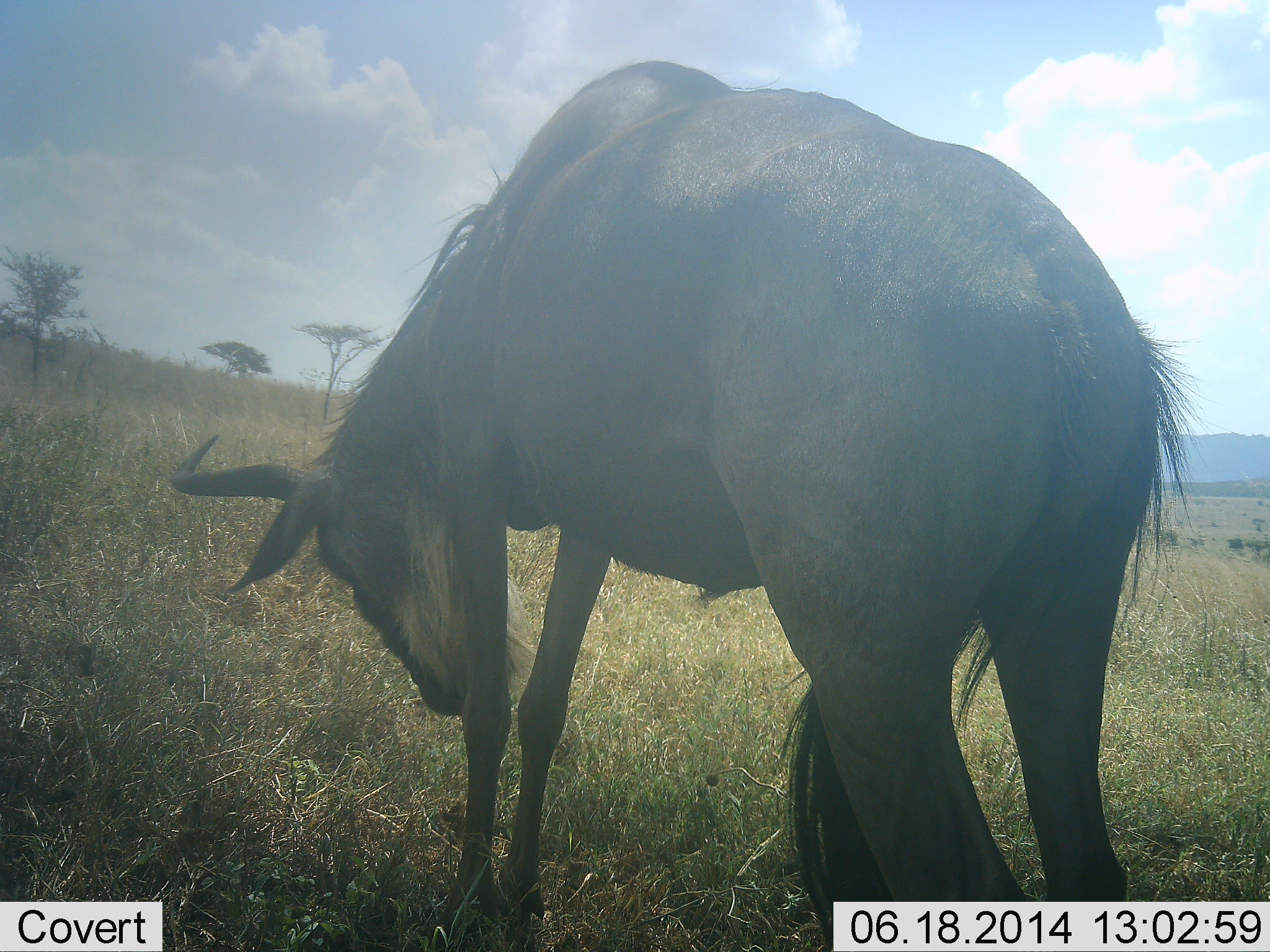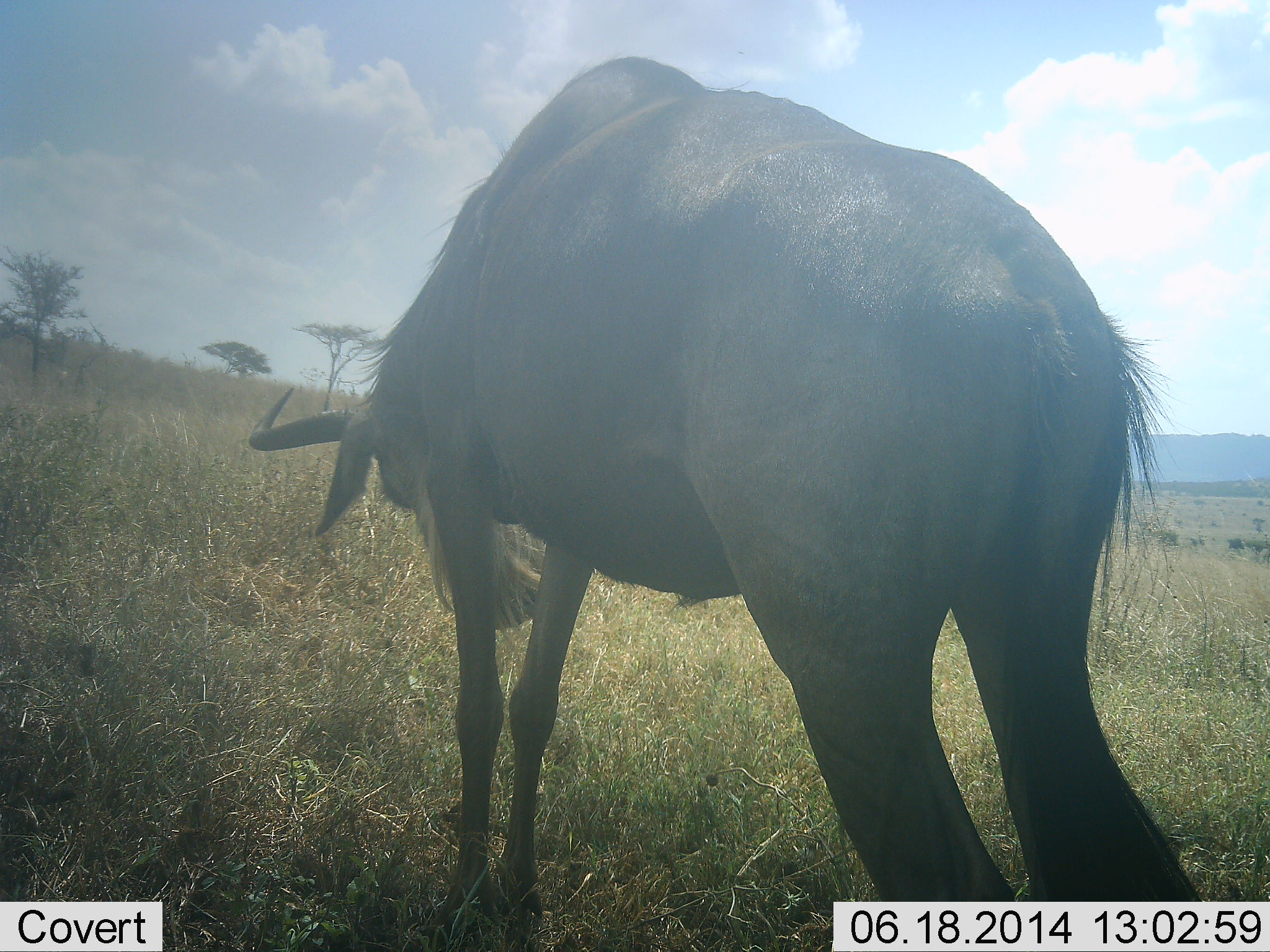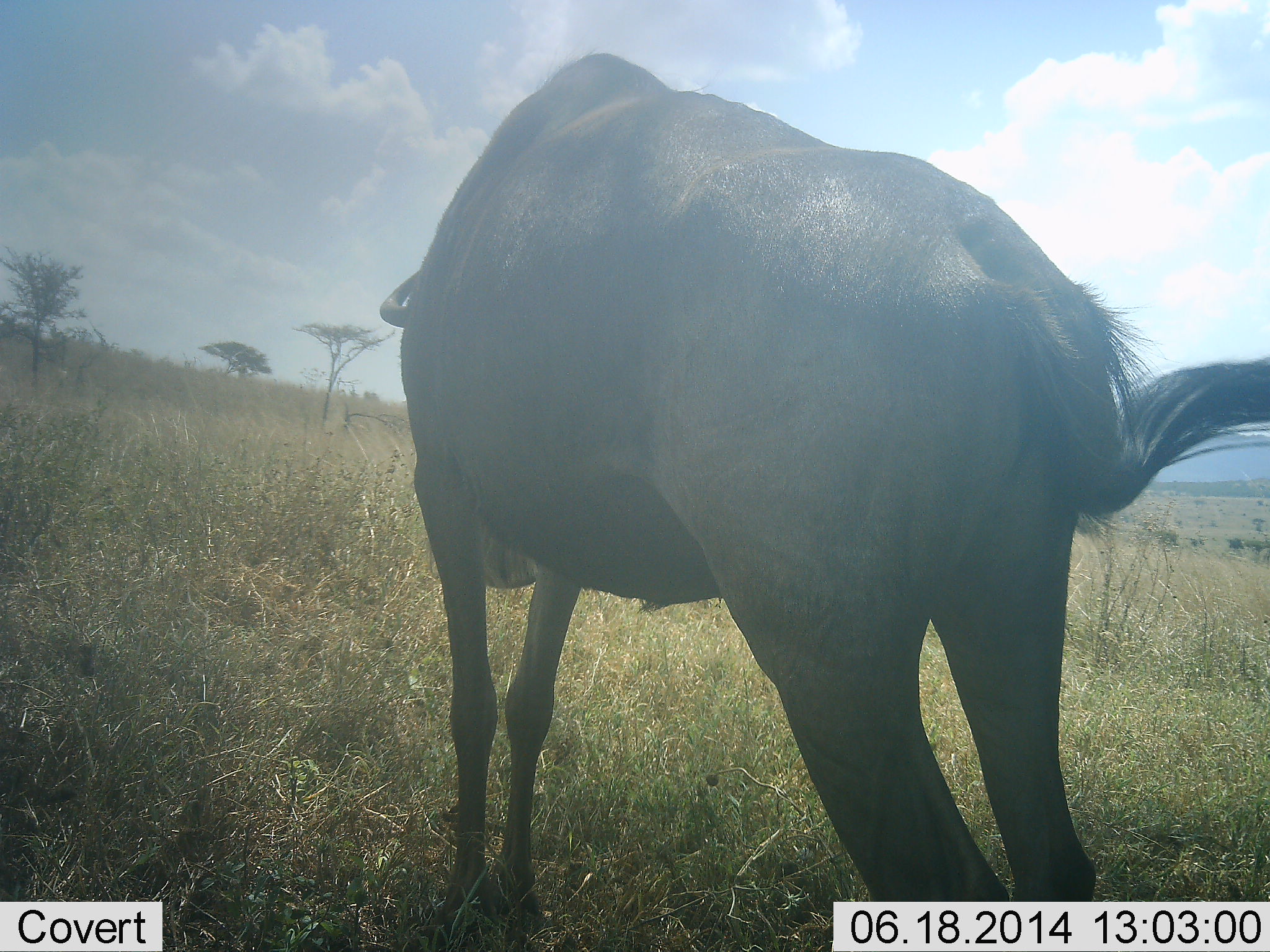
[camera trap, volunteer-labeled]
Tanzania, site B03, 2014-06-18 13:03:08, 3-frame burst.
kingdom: Animalia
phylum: Chordata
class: Mammalia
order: Artiodactyla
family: Bovidae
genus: Connochaetes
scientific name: Connochaetes taurinus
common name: blue wildebeest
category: wildebeest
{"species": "wildebeest (blue wildebeest) (Connochaetes taurinus)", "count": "1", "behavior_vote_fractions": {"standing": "80%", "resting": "0%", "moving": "10%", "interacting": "10%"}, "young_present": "0%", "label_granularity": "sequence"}